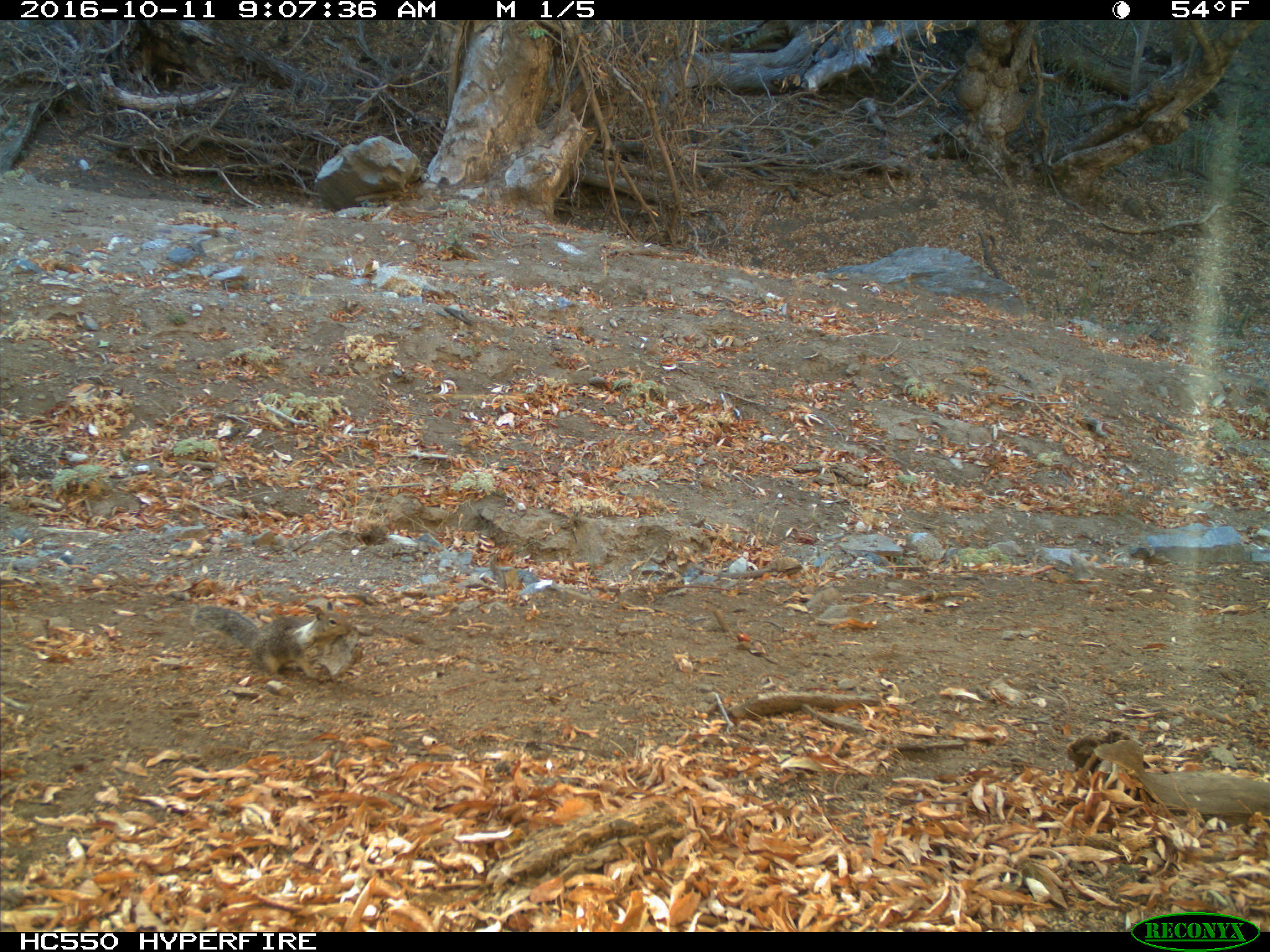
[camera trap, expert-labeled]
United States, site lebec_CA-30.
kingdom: Animalia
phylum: Chordata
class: Mammalia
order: Rodentia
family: Sciuridae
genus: Otospermophilus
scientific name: Otospermophilus beecheyi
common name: california ground squirrel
Otospermophilus beecheyi (california ground squirrel).